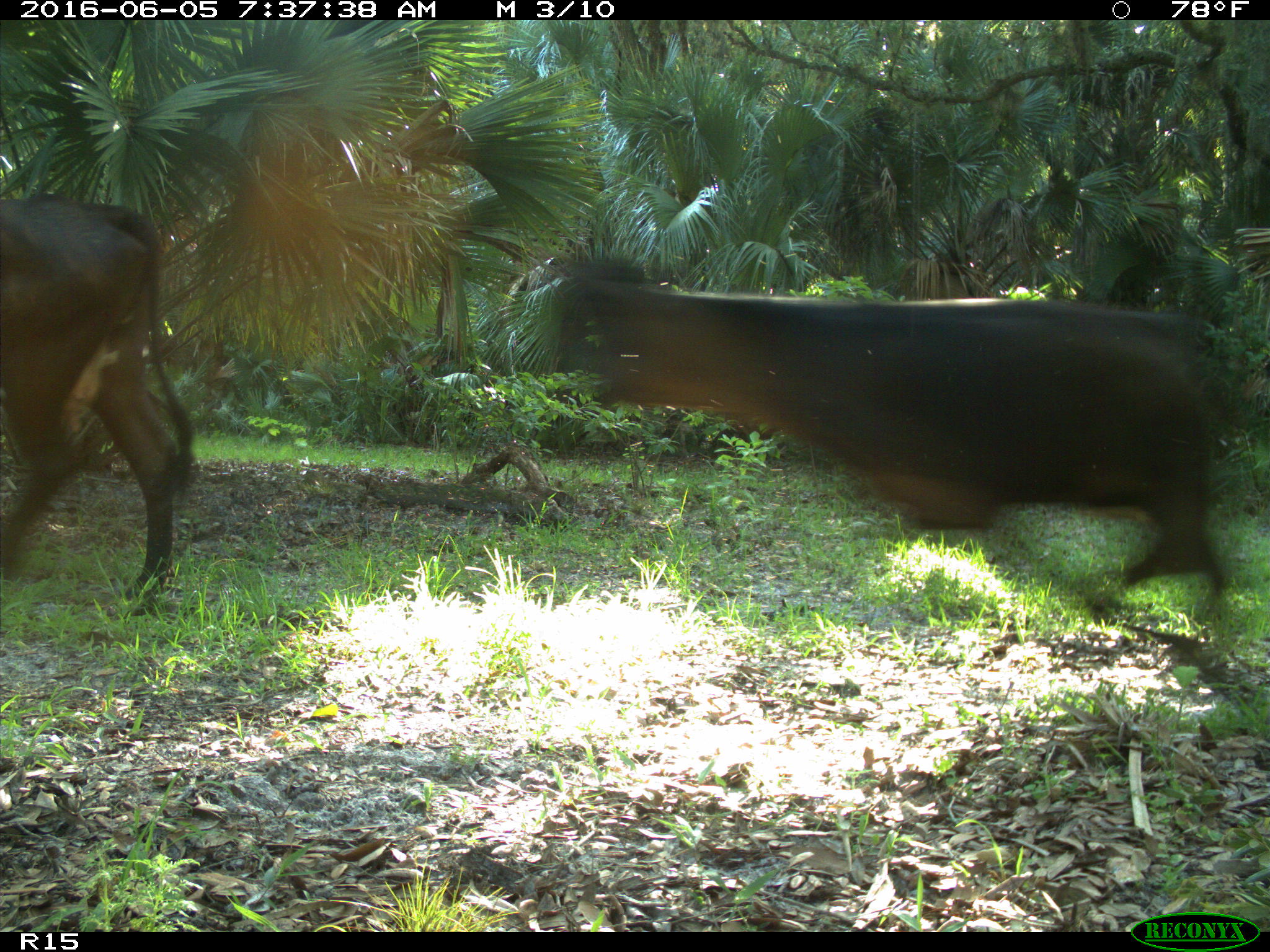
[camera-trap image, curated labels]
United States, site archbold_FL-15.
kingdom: Animalia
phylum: Chordata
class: Mammalia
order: Artiodactyla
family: Bovidae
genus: Bos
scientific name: Bos taurus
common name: domestic cow